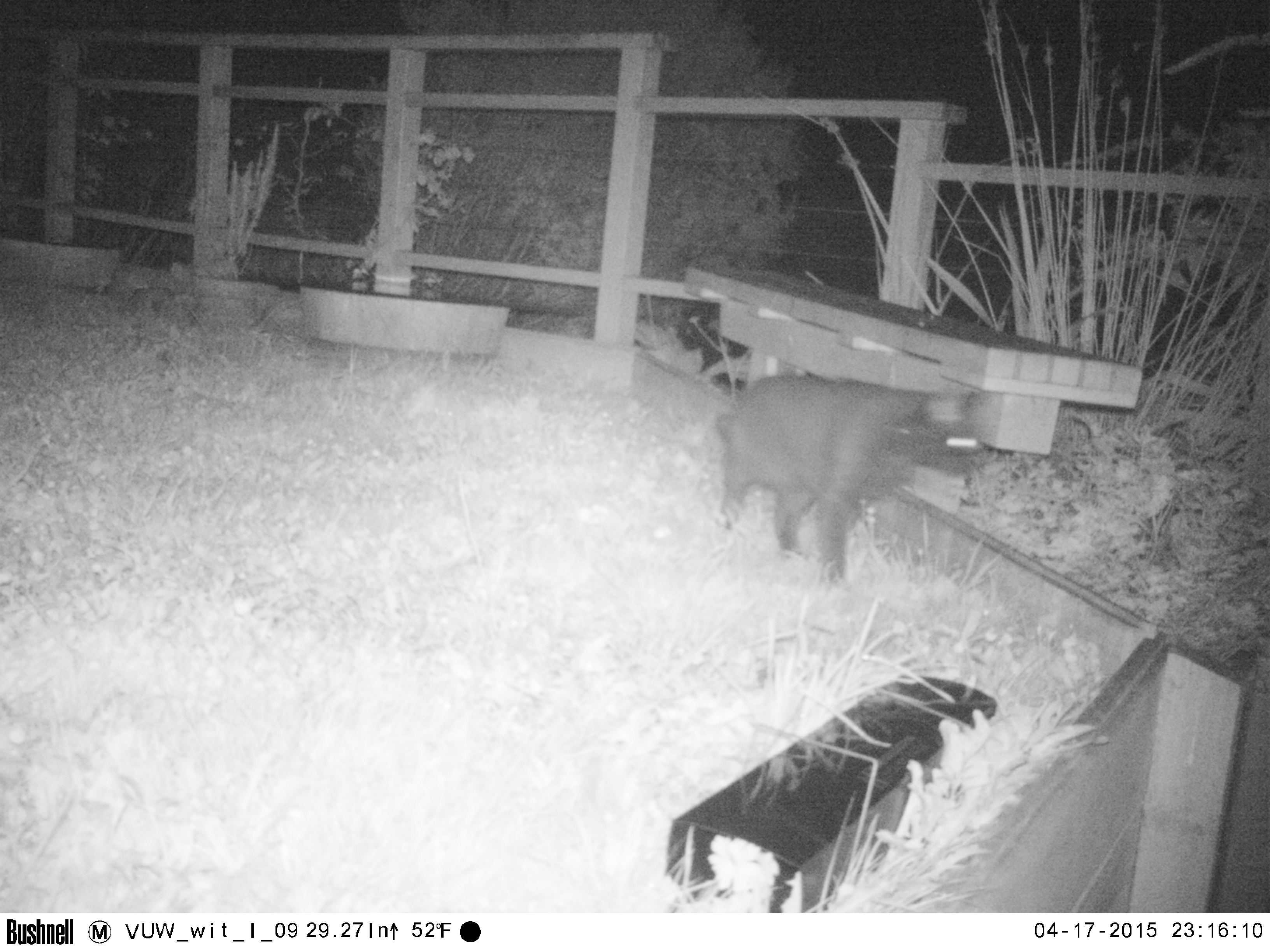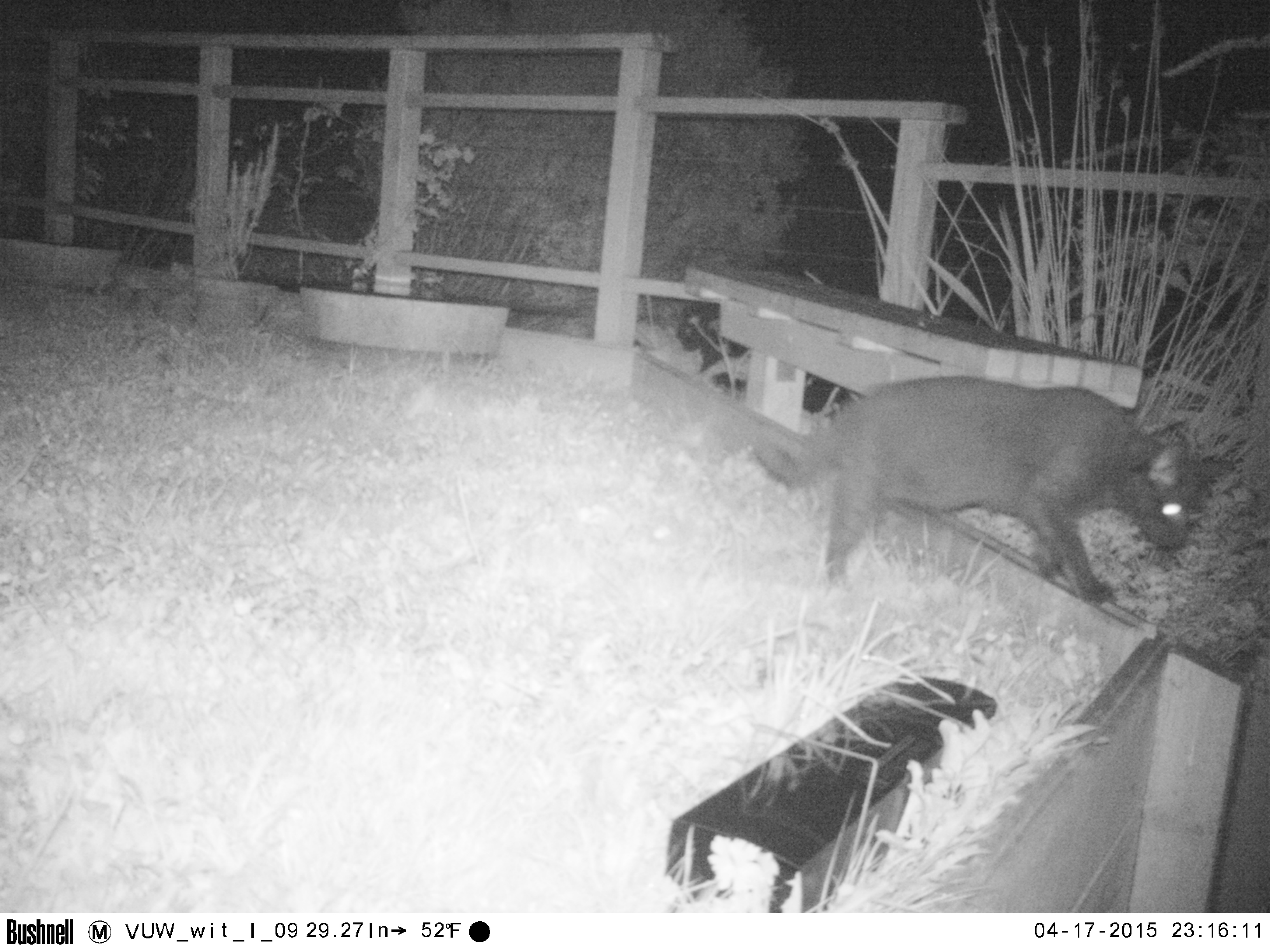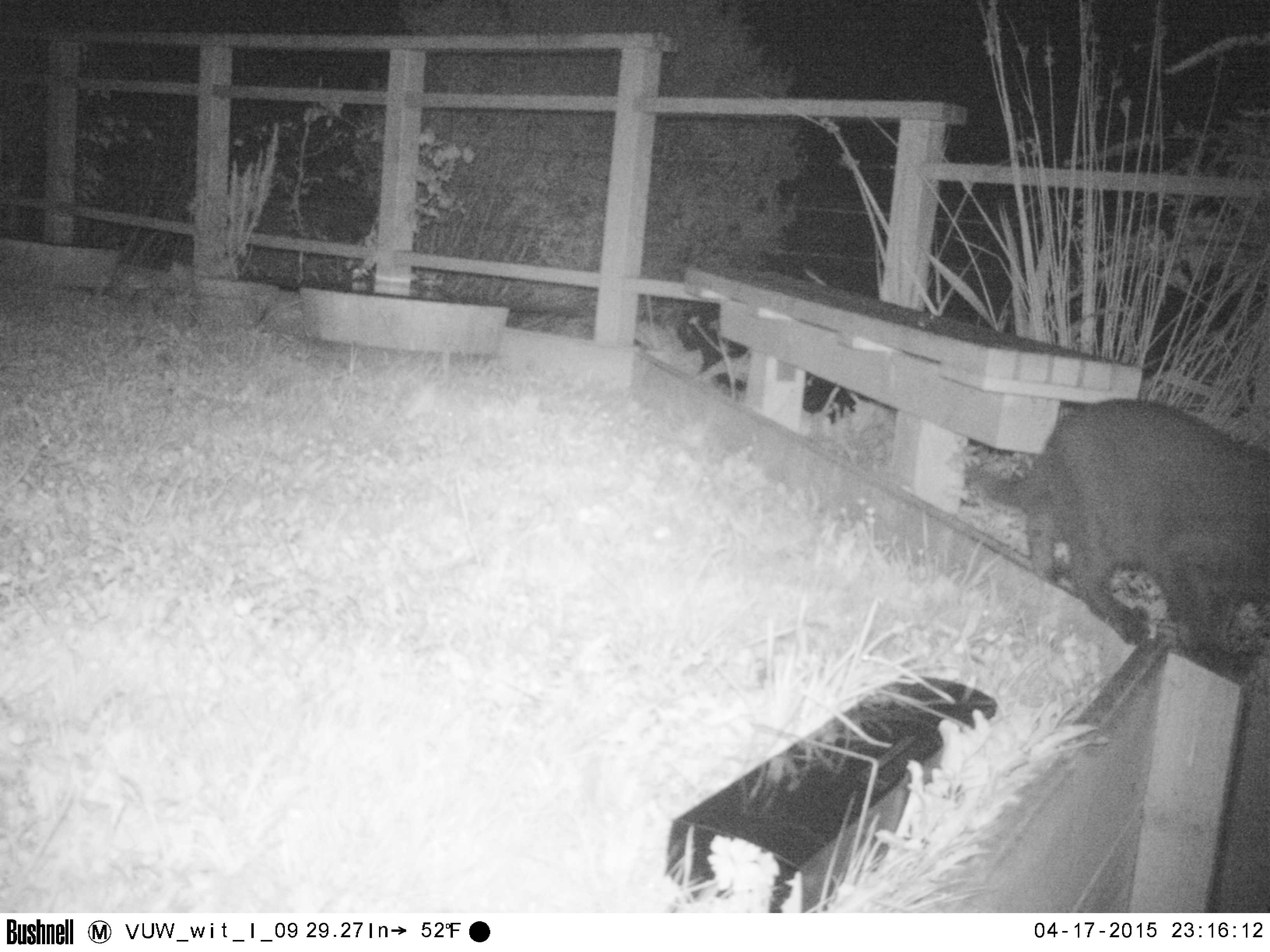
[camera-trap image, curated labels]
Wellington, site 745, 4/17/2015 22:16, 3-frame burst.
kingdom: Animalia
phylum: Chordata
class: Mammalia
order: Carnivora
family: Felidae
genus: Felis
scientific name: Felis catus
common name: cat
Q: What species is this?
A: Cat (Felis catus).